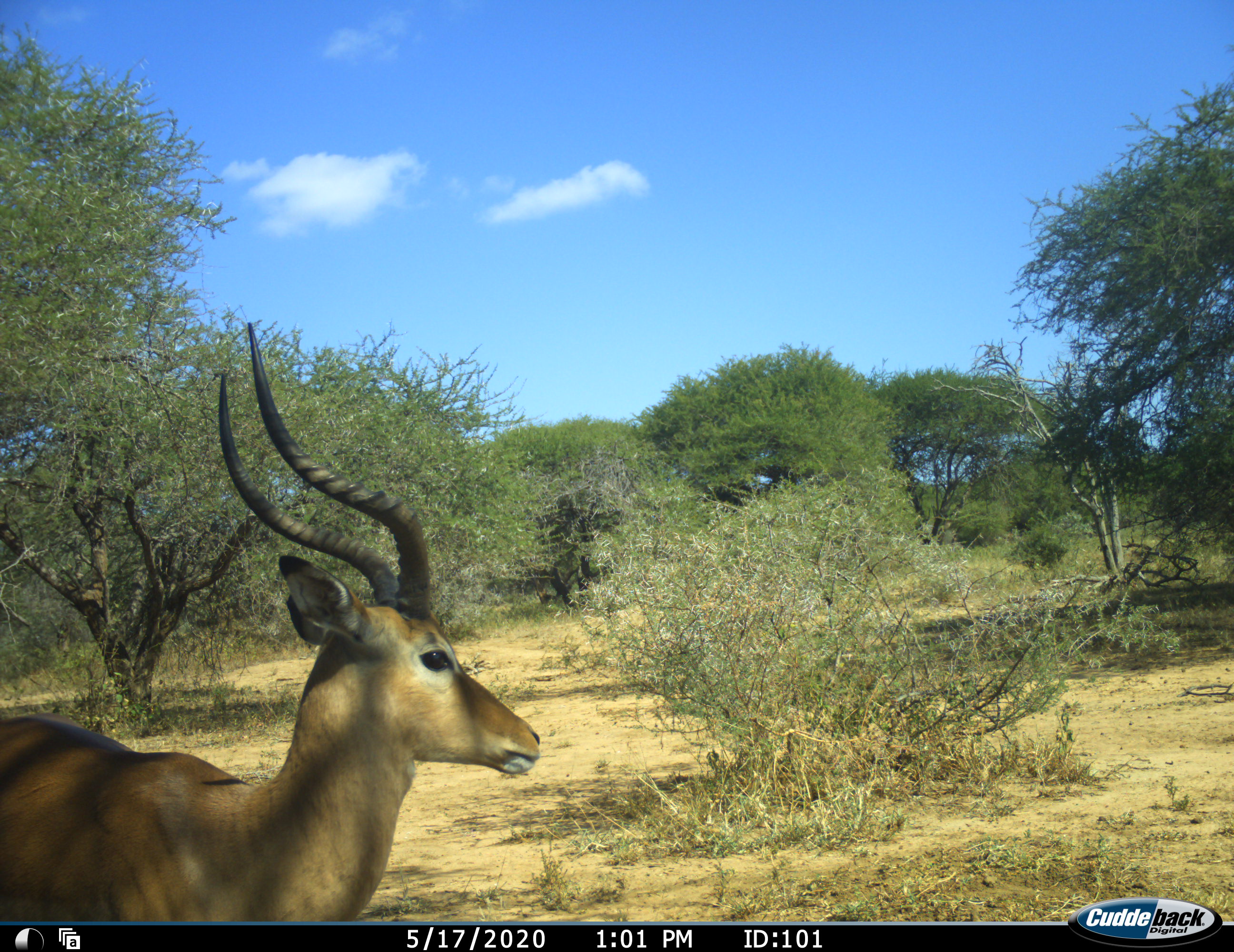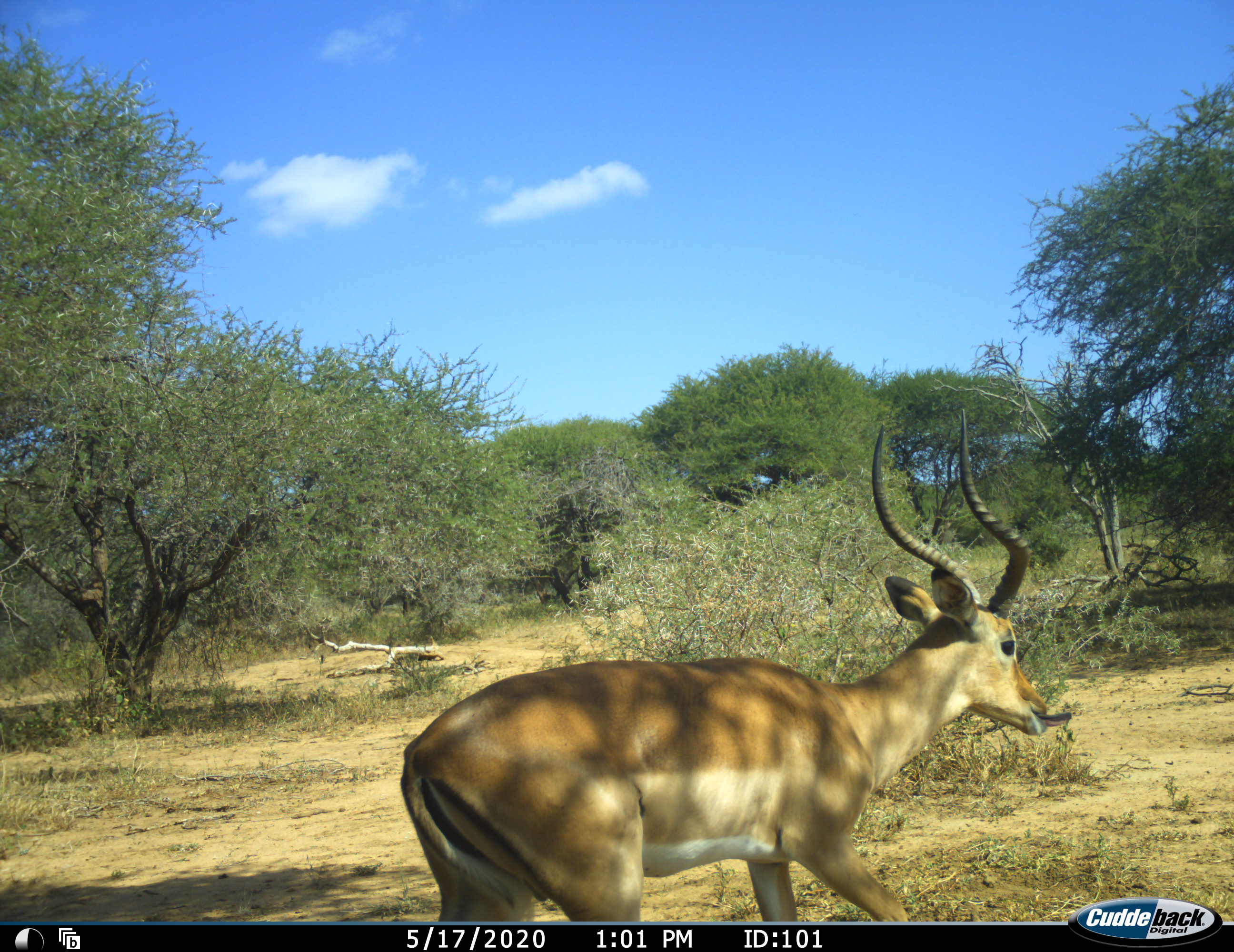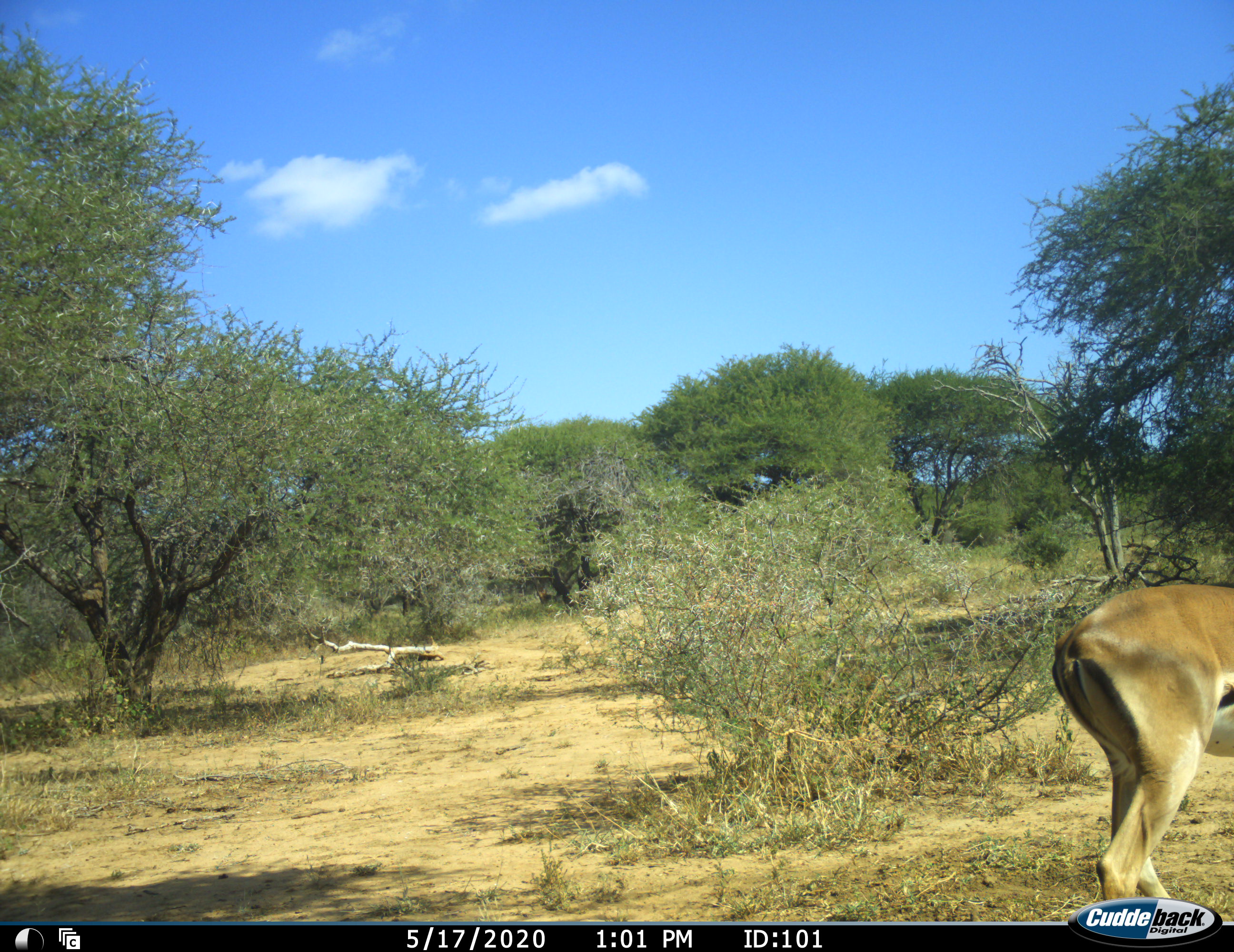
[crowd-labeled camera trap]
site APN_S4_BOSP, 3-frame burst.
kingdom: Animalia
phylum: Chordata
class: Mammalia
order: Artiodactyla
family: Bovidae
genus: Aepyceros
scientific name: Aepyceros melampus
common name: impala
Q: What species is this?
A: Impala (Aepyceros melampus).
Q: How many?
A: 1.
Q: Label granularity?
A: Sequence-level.